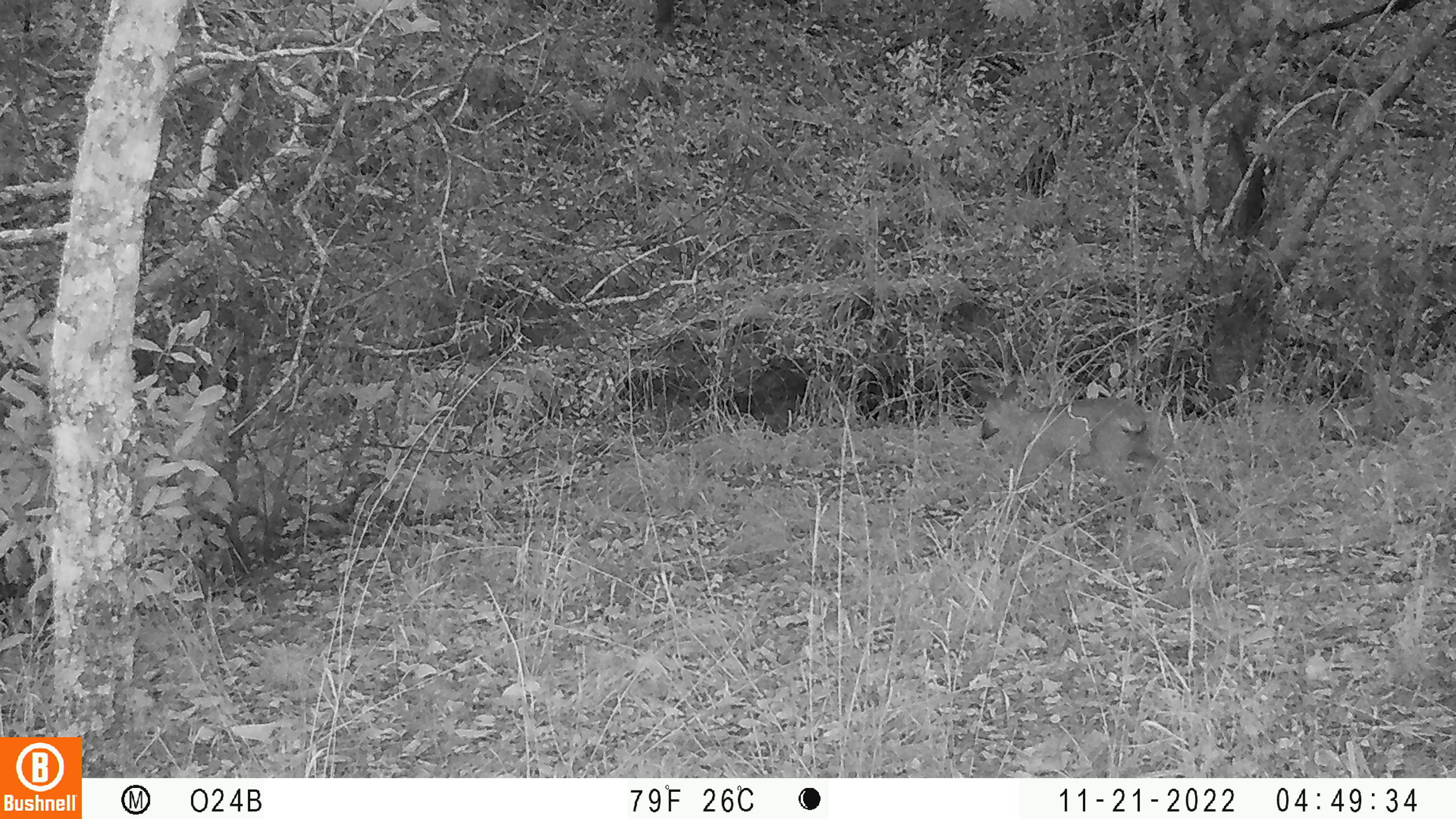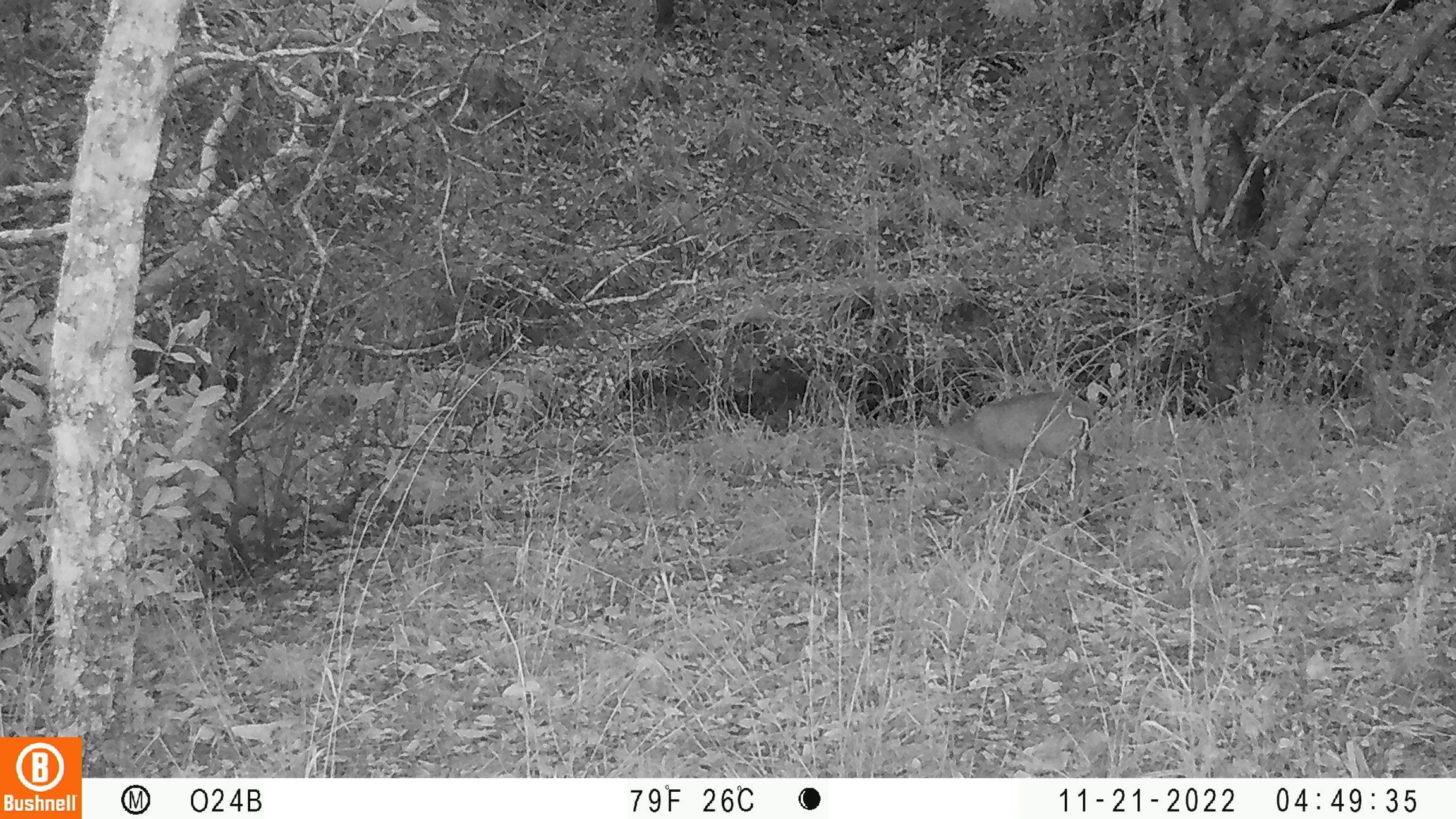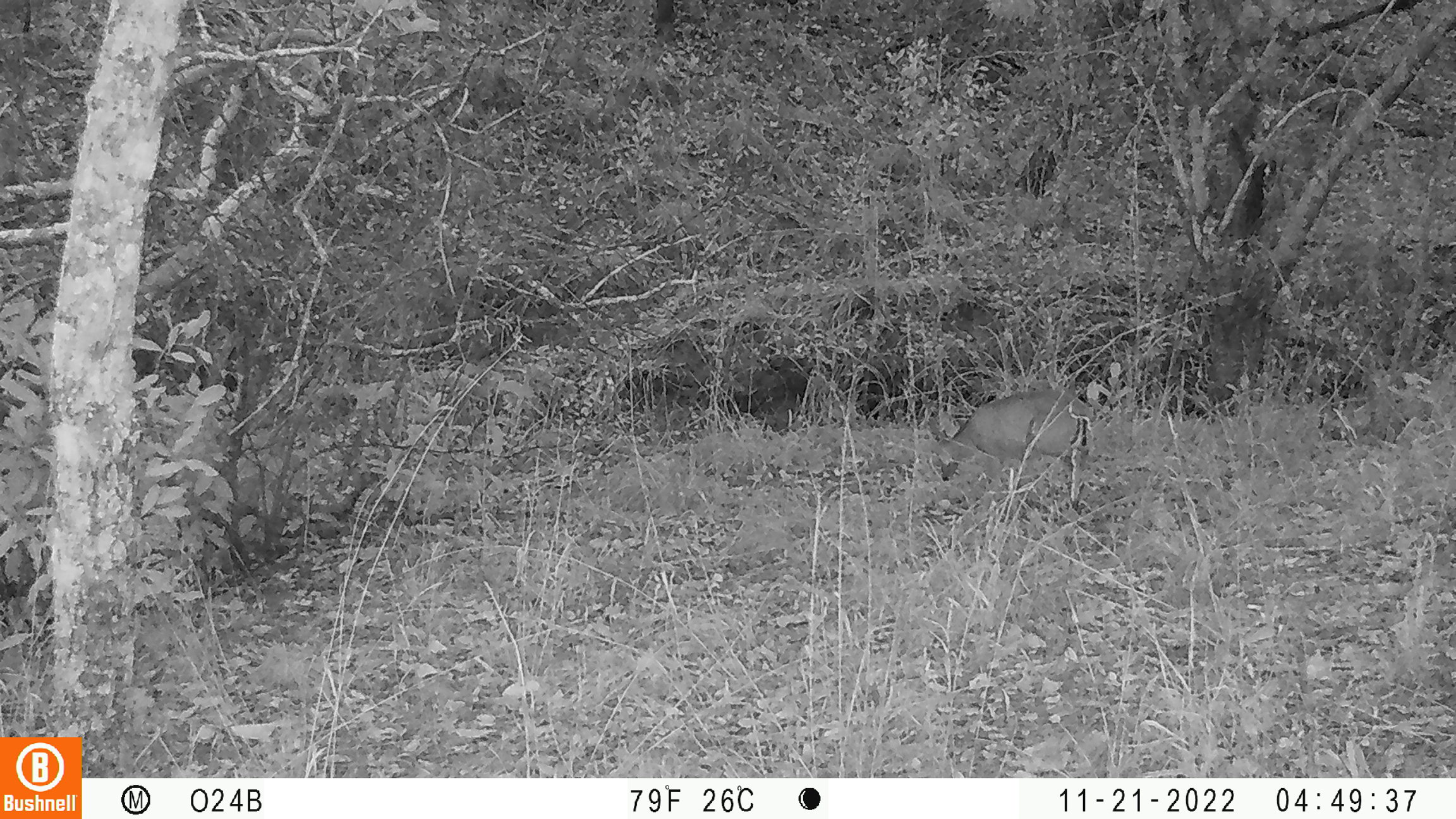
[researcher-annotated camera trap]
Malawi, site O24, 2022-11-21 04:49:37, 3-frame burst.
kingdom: Animalia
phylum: Chordata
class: Mammalia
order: Artiodactyla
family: Bovidae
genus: Sylvicapra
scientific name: Sylvicapra grimmia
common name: common duiker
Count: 1.